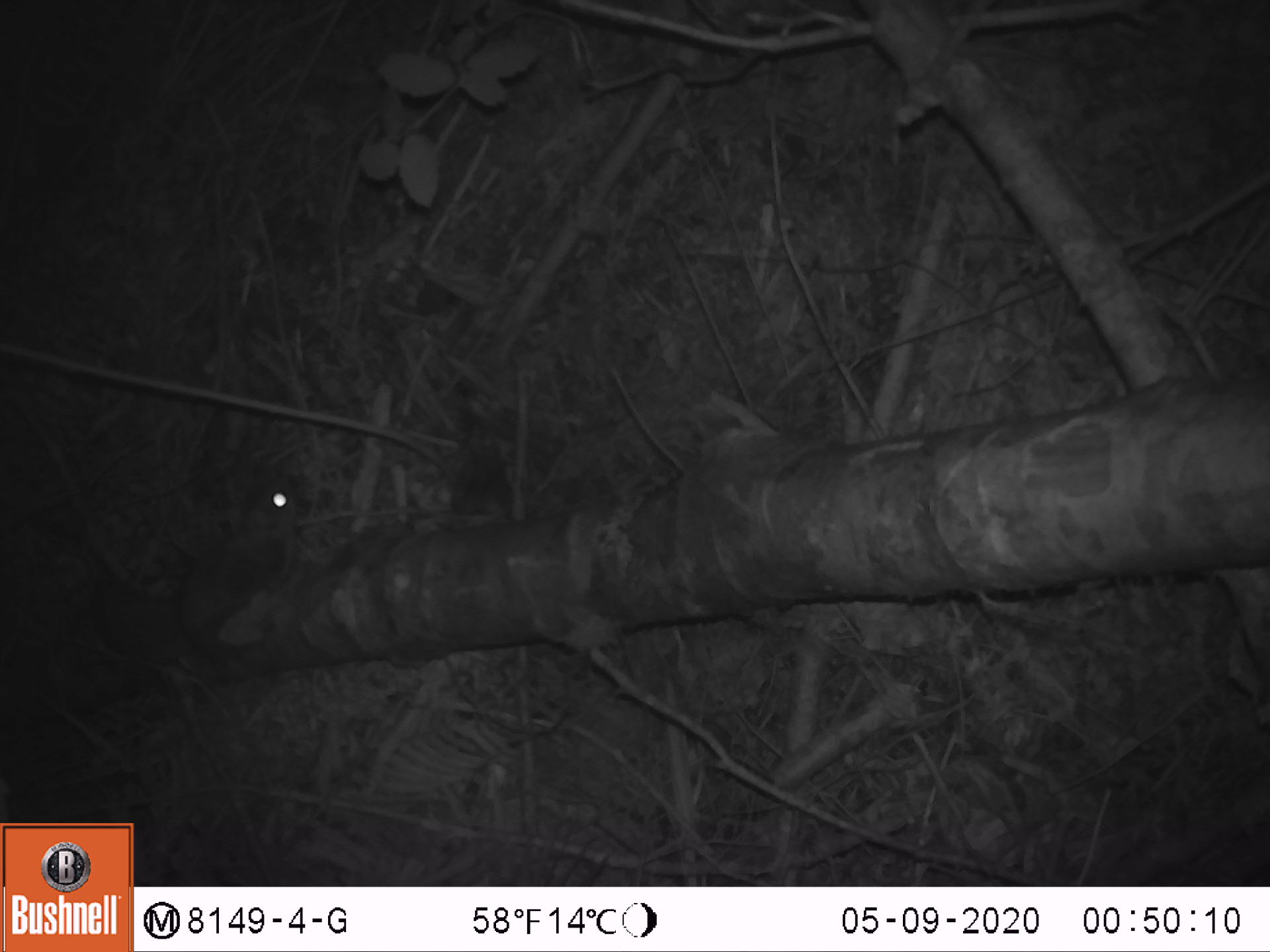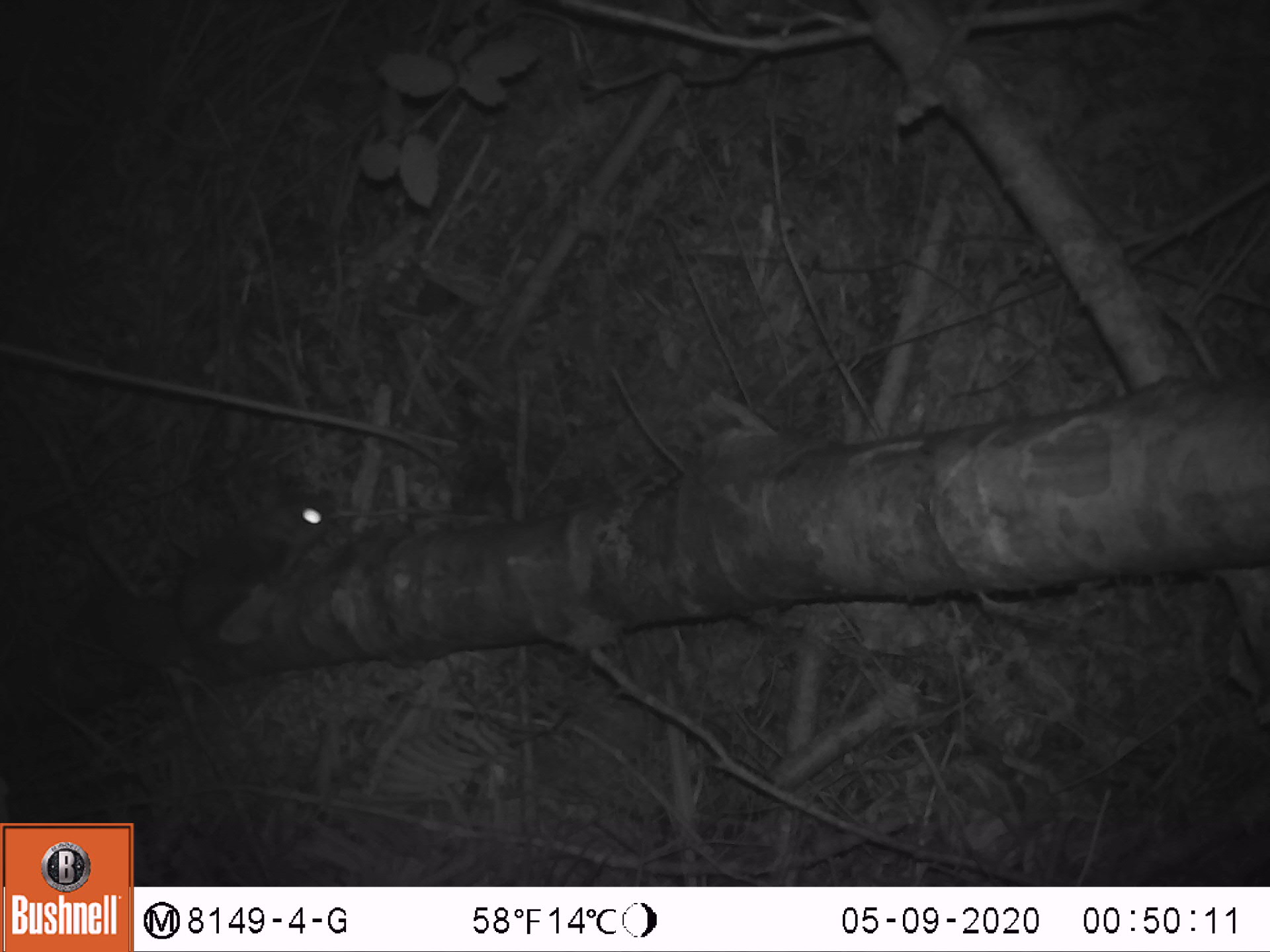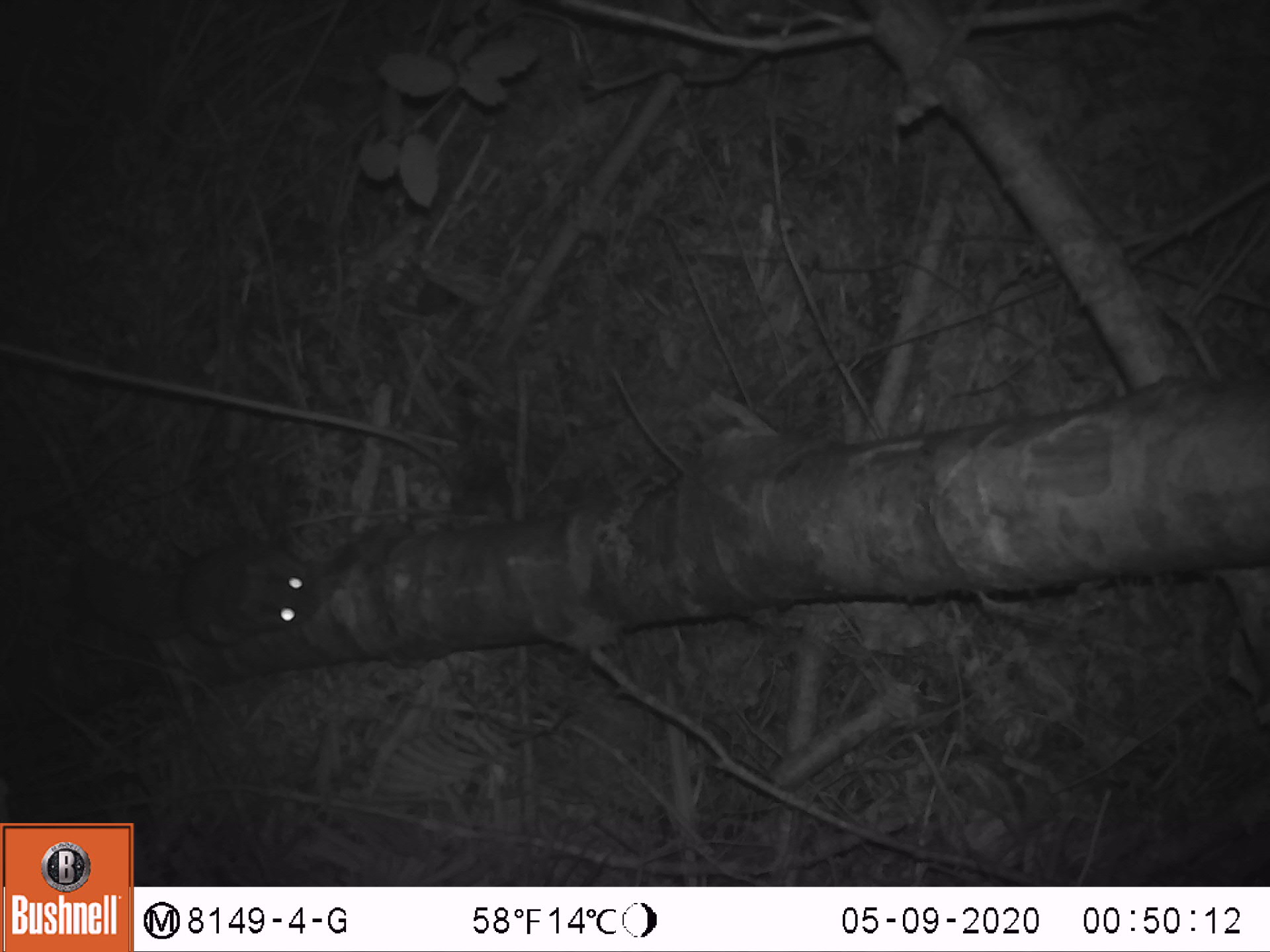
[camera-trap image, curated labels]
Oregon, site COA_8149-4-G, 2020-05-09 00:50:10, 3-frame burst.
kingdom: Animalia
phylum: Chordata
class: Mammalia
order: Rodentia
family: Sciuridae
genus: Glaucomys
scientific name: Glaucomys oregonensis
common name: humboldt's flying squirrel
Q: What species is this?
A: Humboldt's flying squirrel (Glaucomys oregonensis).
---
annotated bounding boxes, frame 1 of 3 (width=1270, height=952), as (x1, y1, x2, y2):
humboldt's flying squirrel: (61, 457, 304, 679)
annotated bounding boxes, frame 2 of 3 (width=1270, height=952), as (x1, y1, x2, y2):
humboldt's flying squirrel: (56, 484, 346, 696)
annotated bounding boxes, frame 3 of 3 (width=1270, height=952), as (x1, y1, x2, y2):
humboldt's flying squirrel: (59, 531, 343, 667)